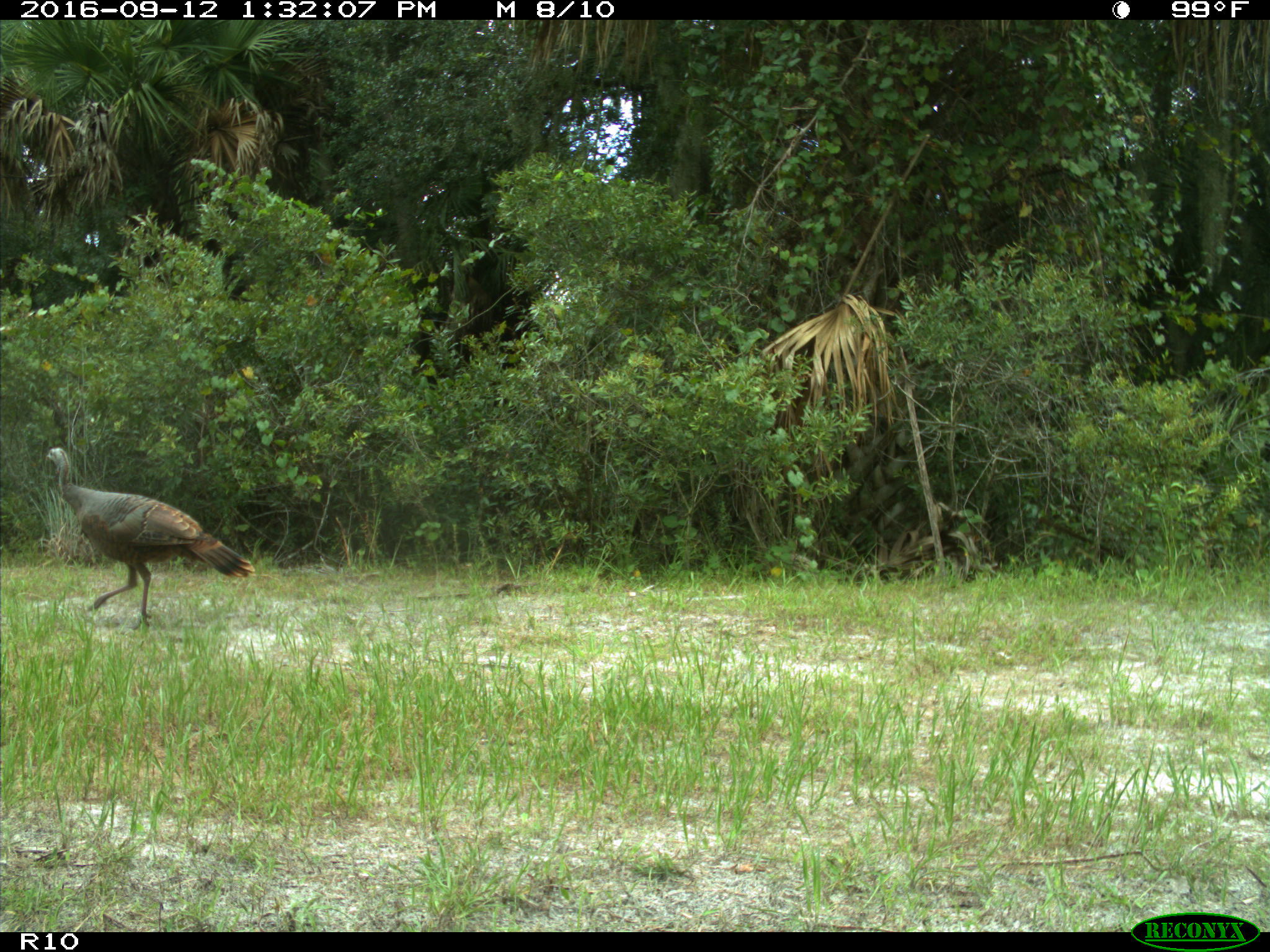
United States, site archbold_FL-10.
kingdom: Animalia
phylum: Chordata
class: Aves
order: Galliformes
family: Phasianidae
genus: Meleagris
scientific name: Meleagris gallopavo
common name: wild turkey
Meleagris gallopavo (wild turkey).